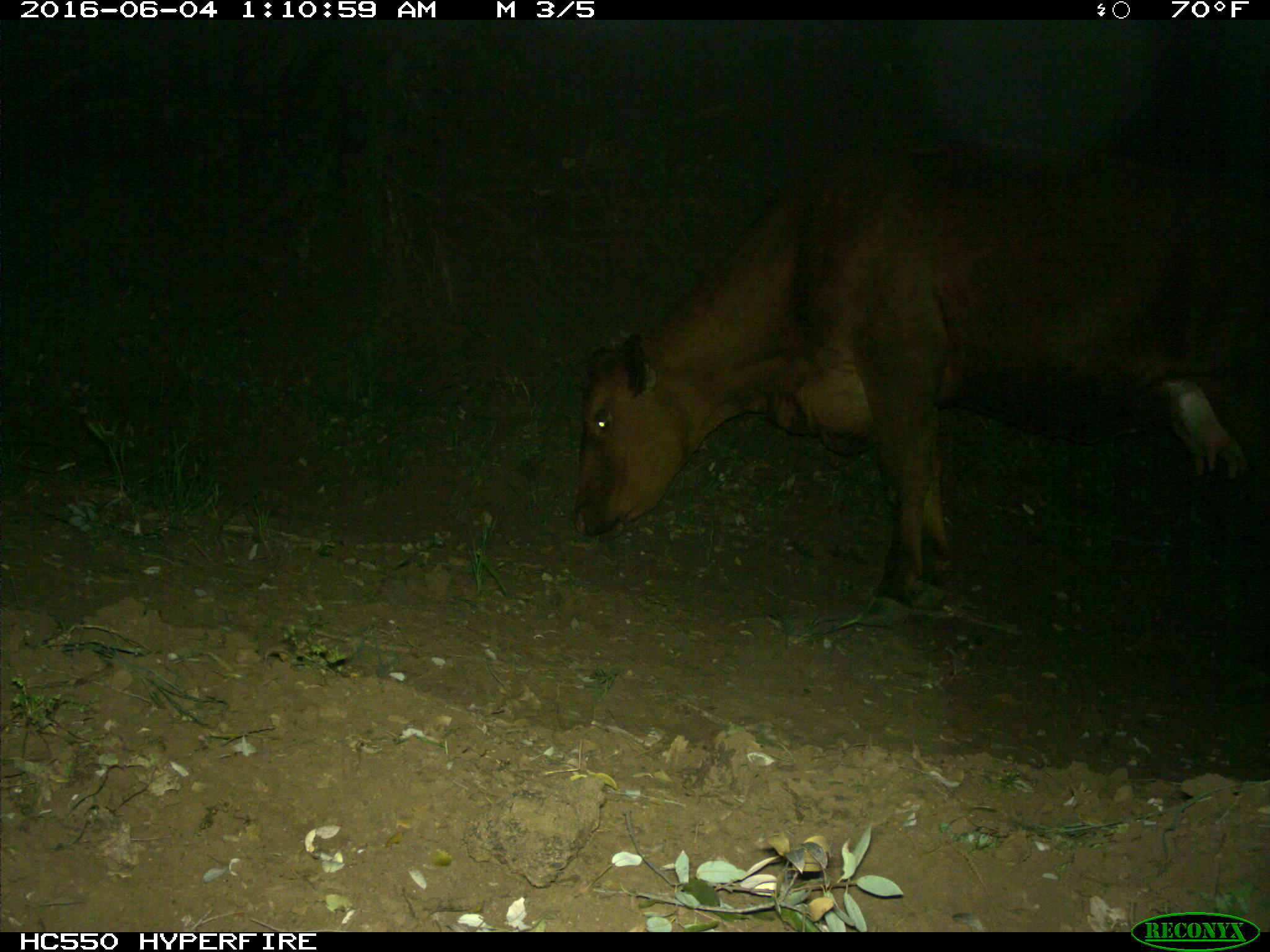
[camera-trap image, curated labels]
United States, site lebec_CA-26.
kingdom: Animalia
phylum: Chordata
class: Mammalia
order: Artiodactyla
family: Bovidae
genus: Bos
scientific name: Bos taurus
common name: domestic cow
Bos taurus (domestic cow).